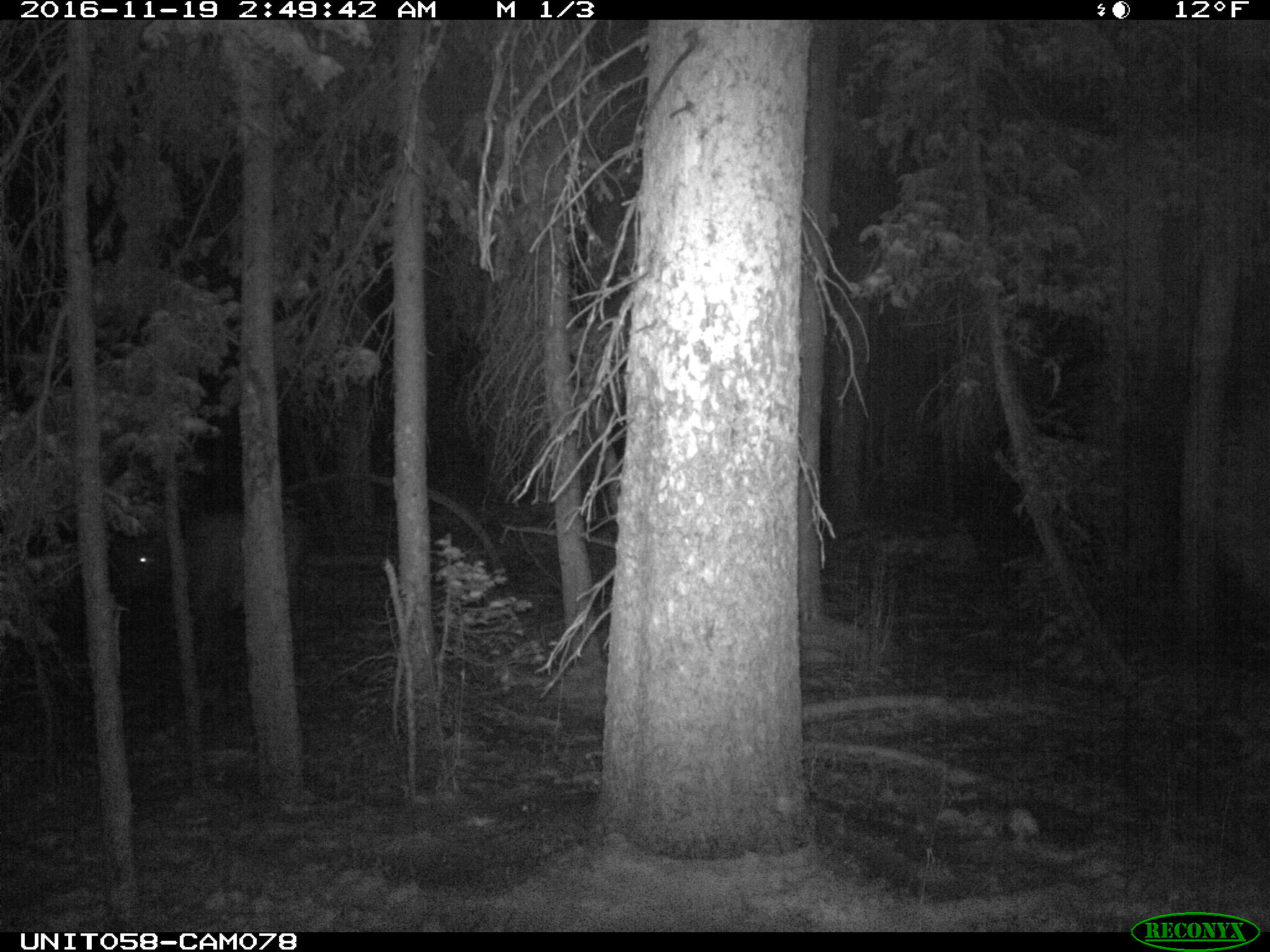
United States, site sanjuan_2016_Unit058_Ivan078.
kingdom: Animalia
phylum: Chordata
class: Mammalia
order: Artiodactyla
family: Cervidae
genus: Cervus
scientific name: Cervus elaphus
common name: red deer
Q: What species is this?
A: Cervus elaphus (red deer).